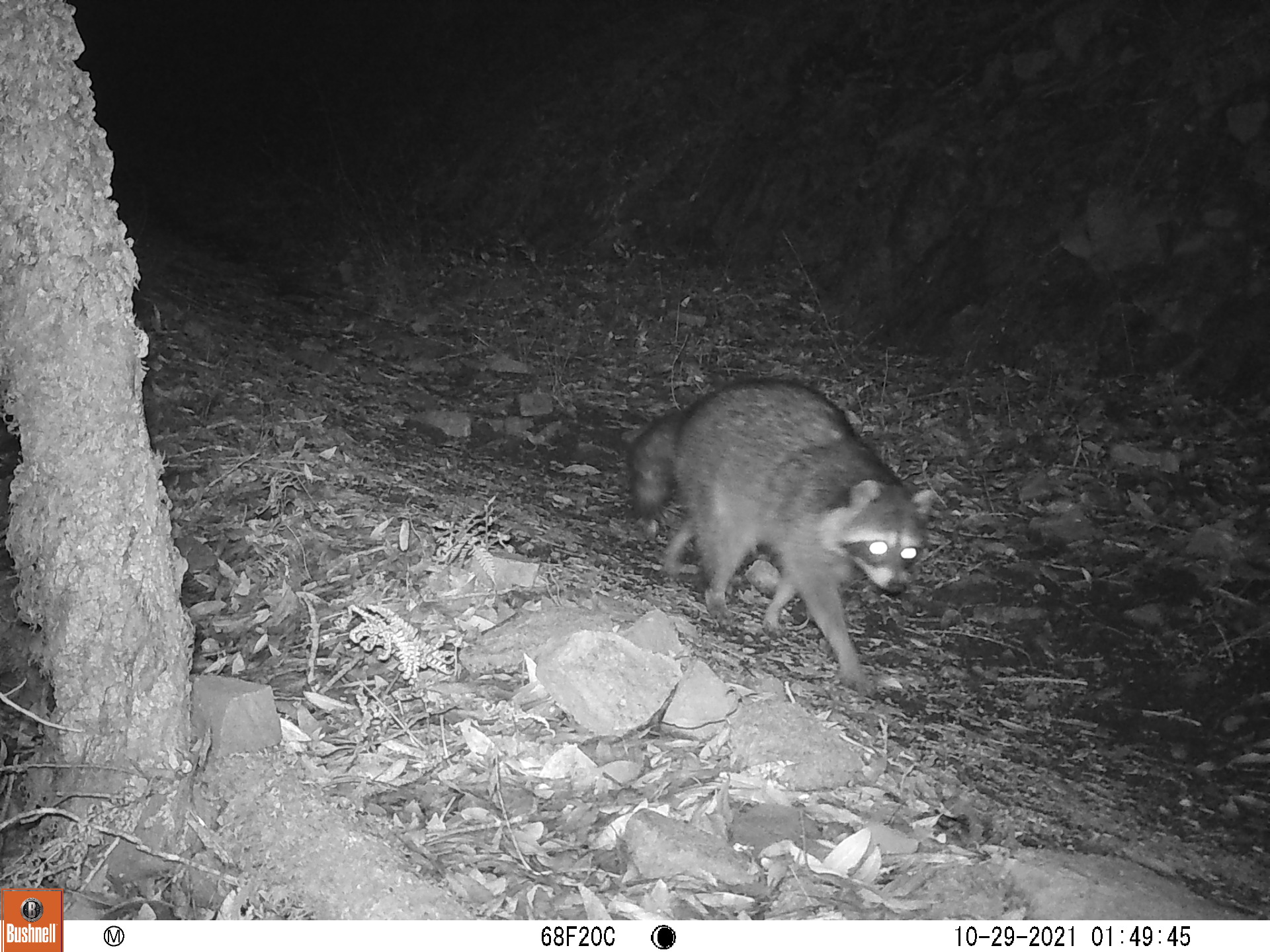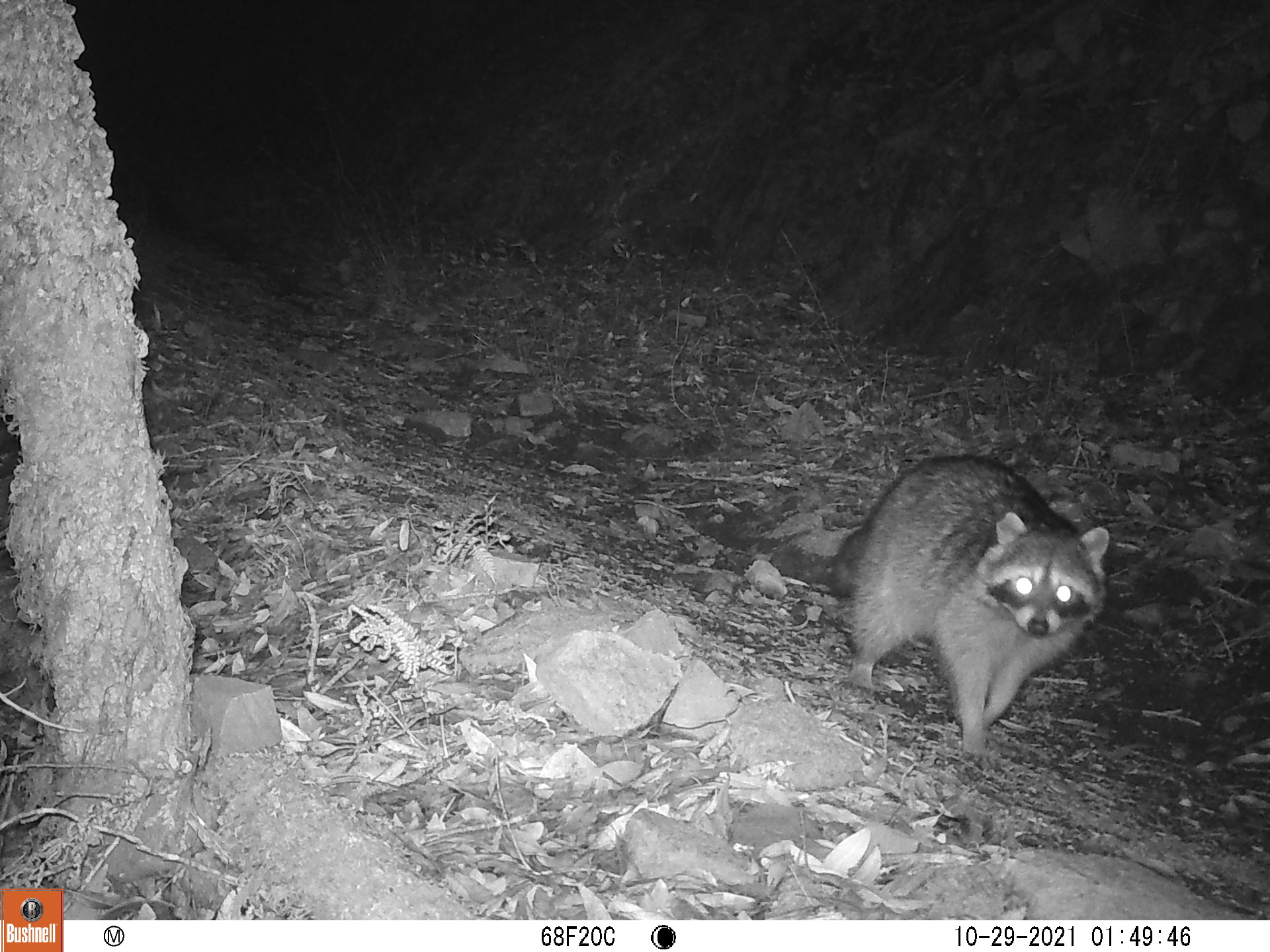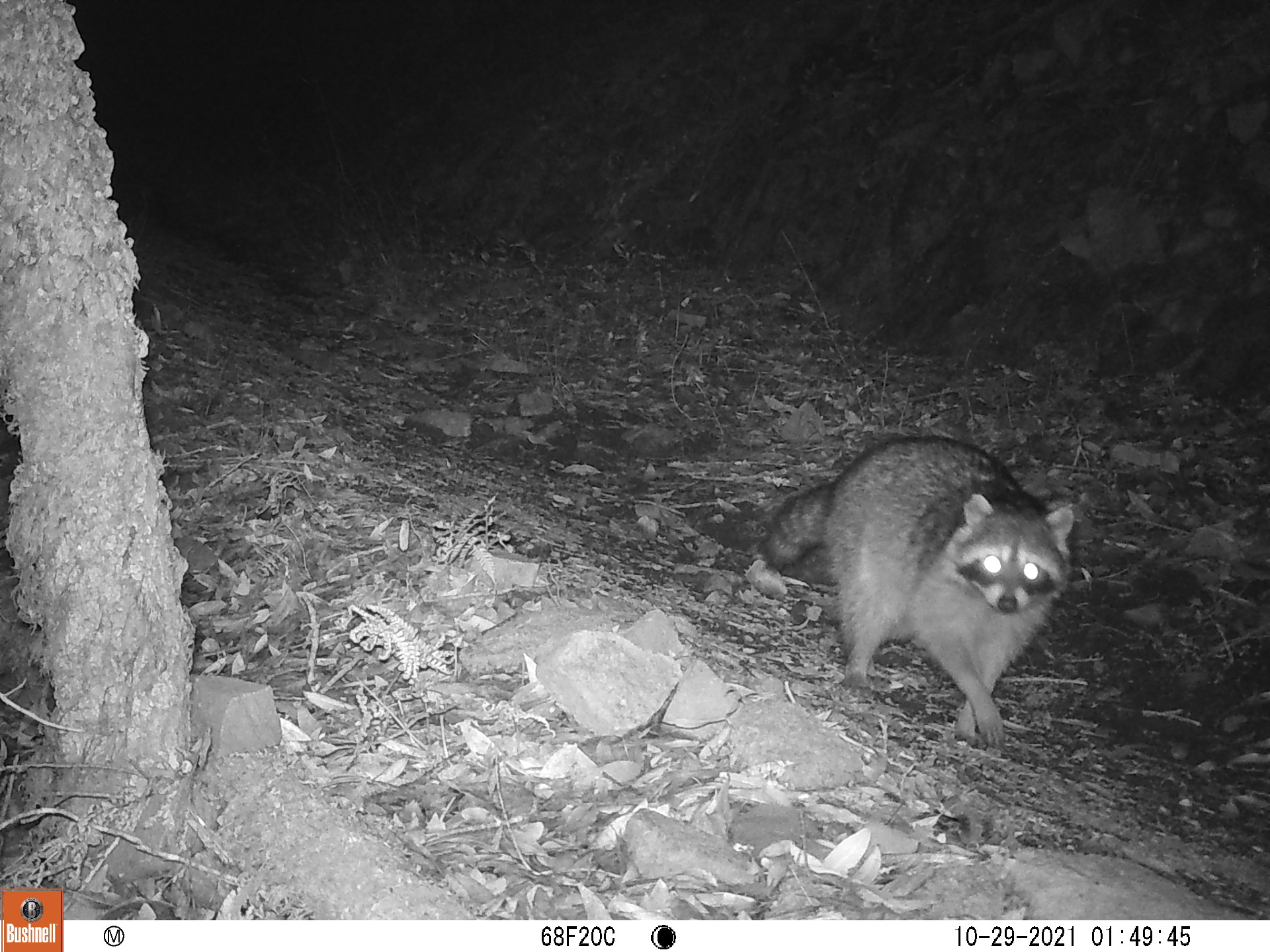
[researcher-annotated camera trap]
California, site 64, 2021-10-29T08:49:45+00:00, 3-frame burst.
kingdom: Animalia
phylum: Chordata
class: Mammalia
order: Carnivora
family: Procyonidae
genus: Procyon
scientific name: Procyon lotor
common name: raccoon